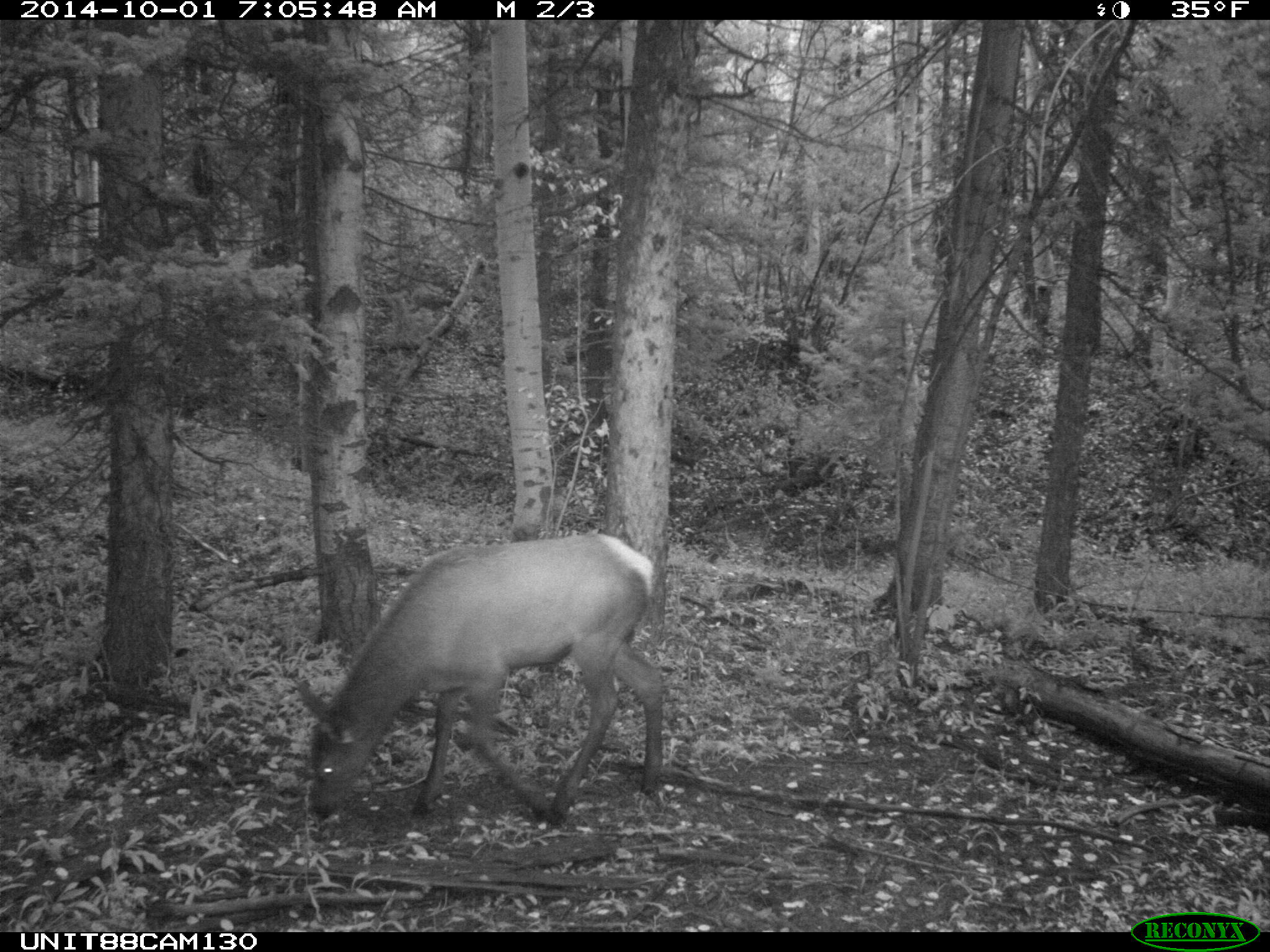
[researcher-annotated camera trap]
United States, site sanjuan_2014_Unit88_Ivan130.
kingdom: Animalia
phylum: Chordata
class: Mammalia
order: Artiodactyla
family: Cervidae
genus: Cervus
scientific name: Cervus elaphus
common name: red deer